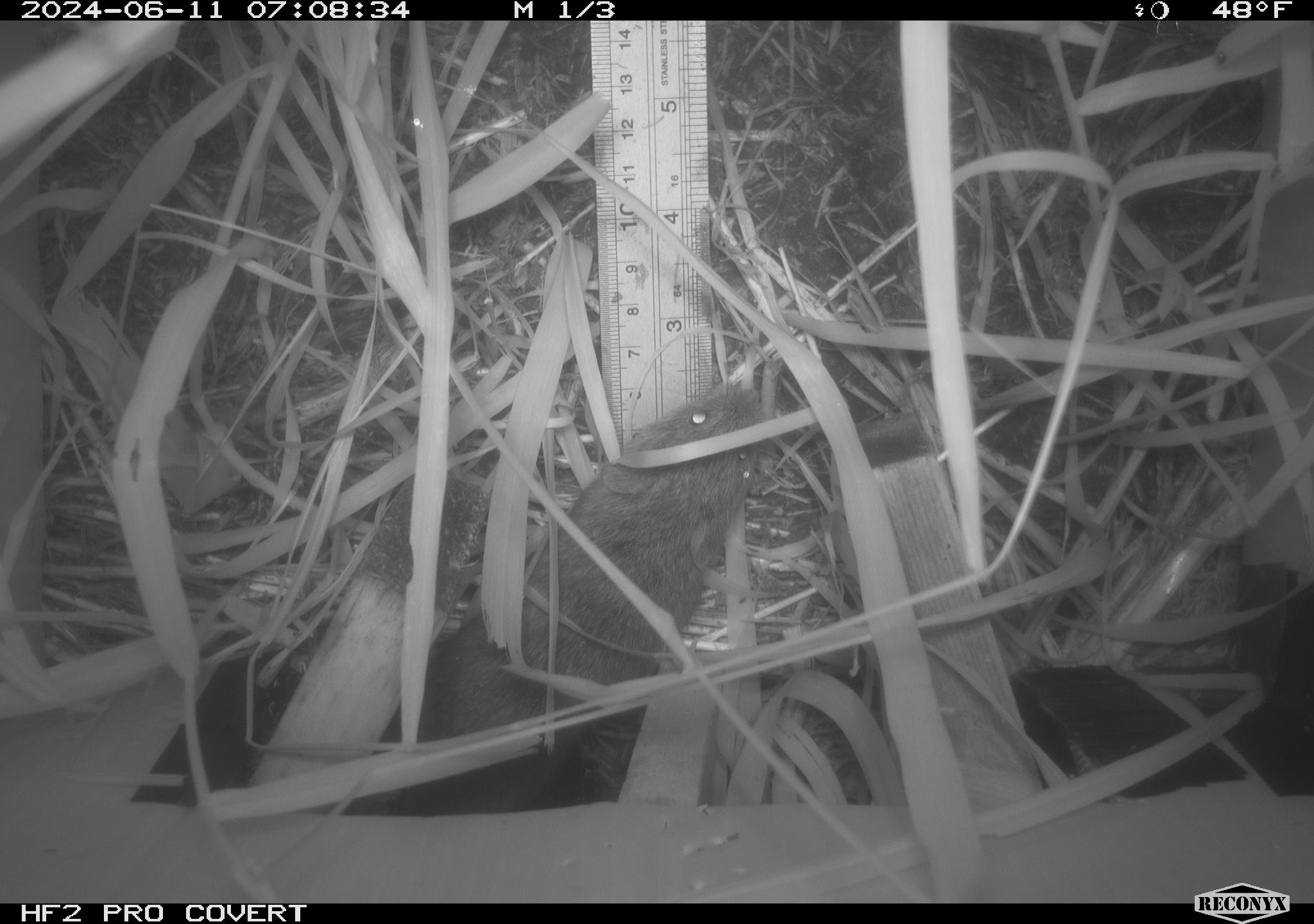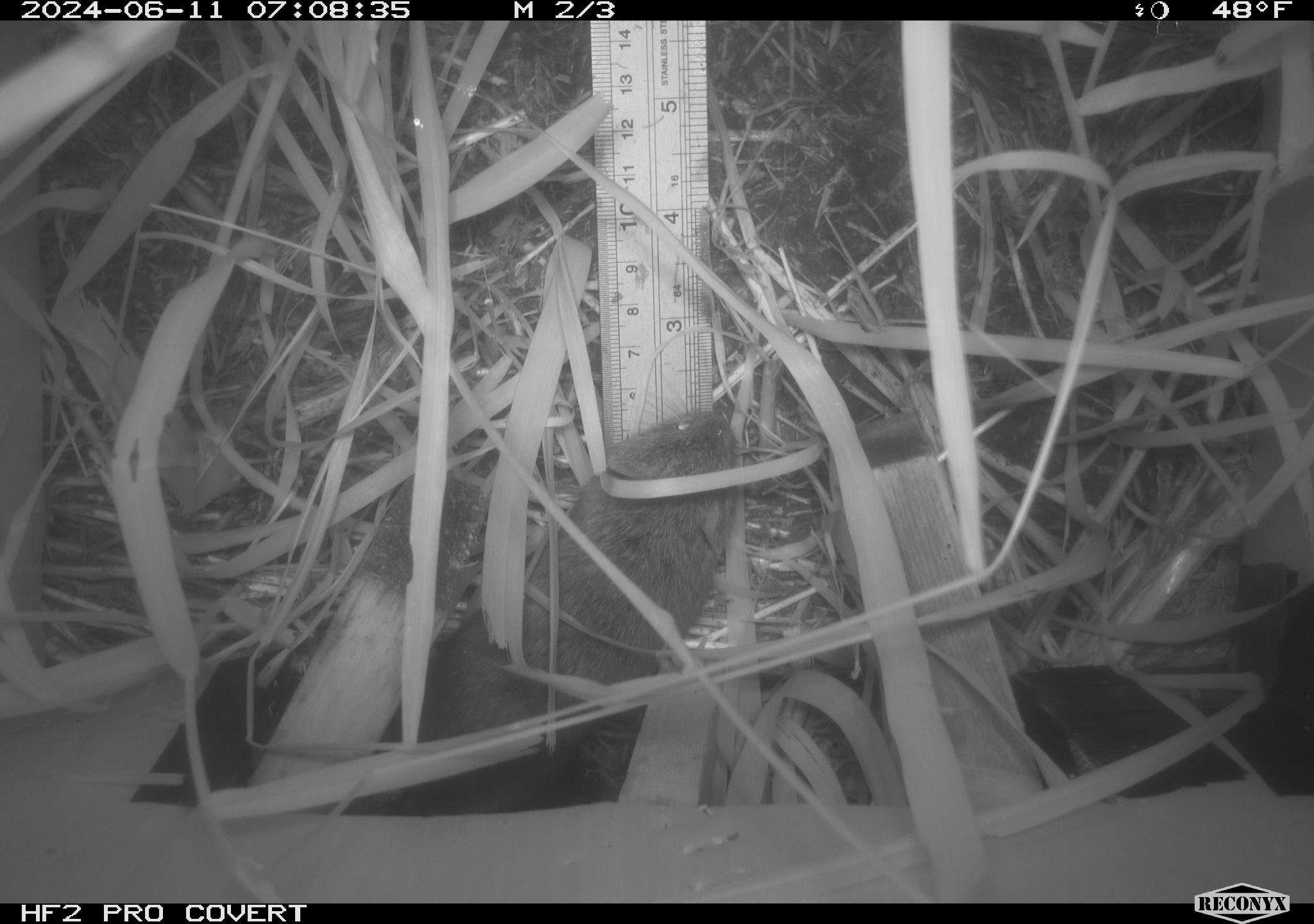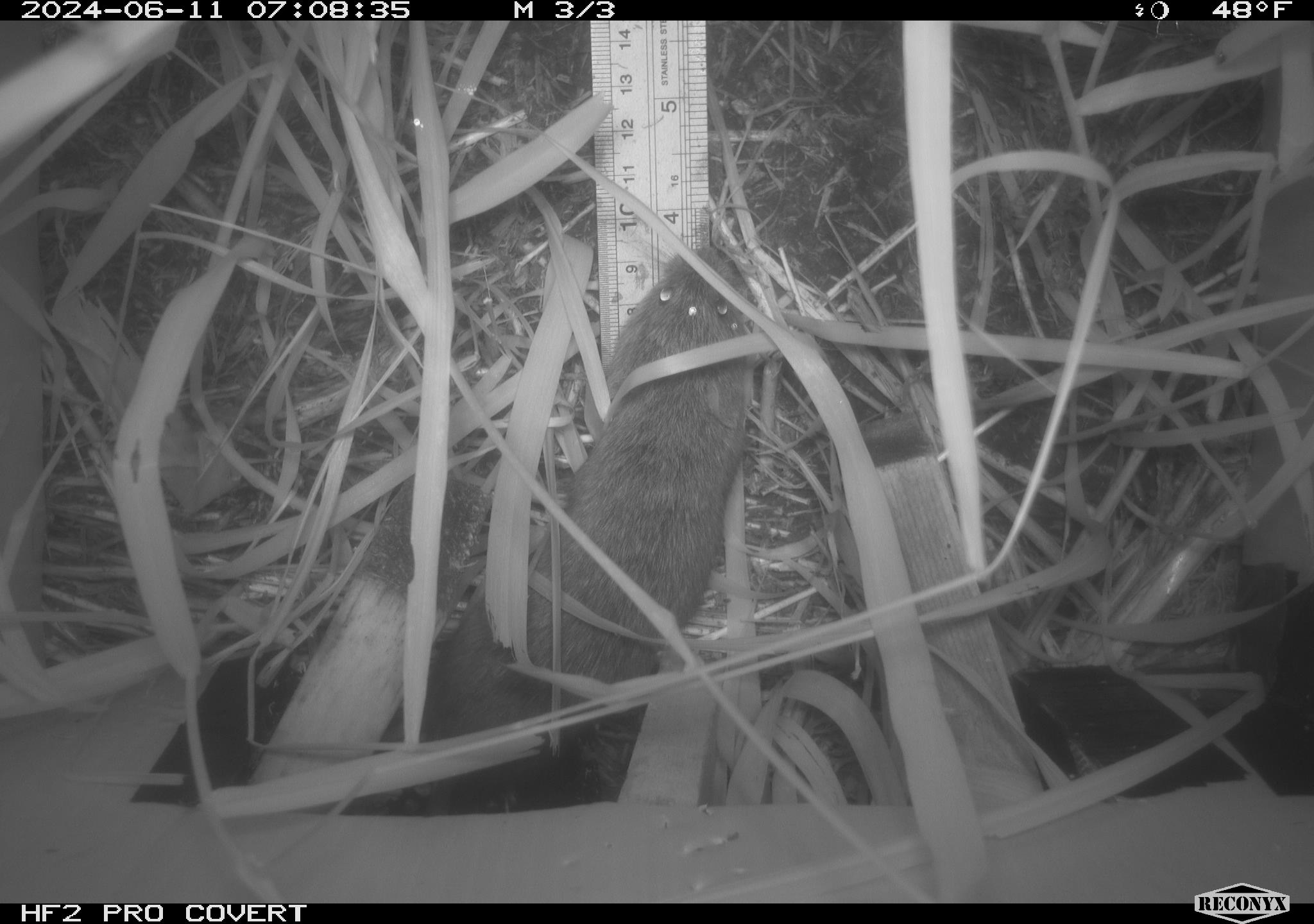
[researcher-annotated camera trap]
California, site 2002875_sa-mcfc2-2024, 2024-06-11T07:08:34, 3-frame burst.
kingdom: Animalia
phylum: Chordata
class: Mammalia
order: Rodentia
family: Cricetidae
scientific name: Arvicolinae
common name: voles, lemmings, and muskrats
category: arvicolinae subfamily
Arvicolinae subfamily (voles, lemmings, and muskrats) (Arvicolinae).